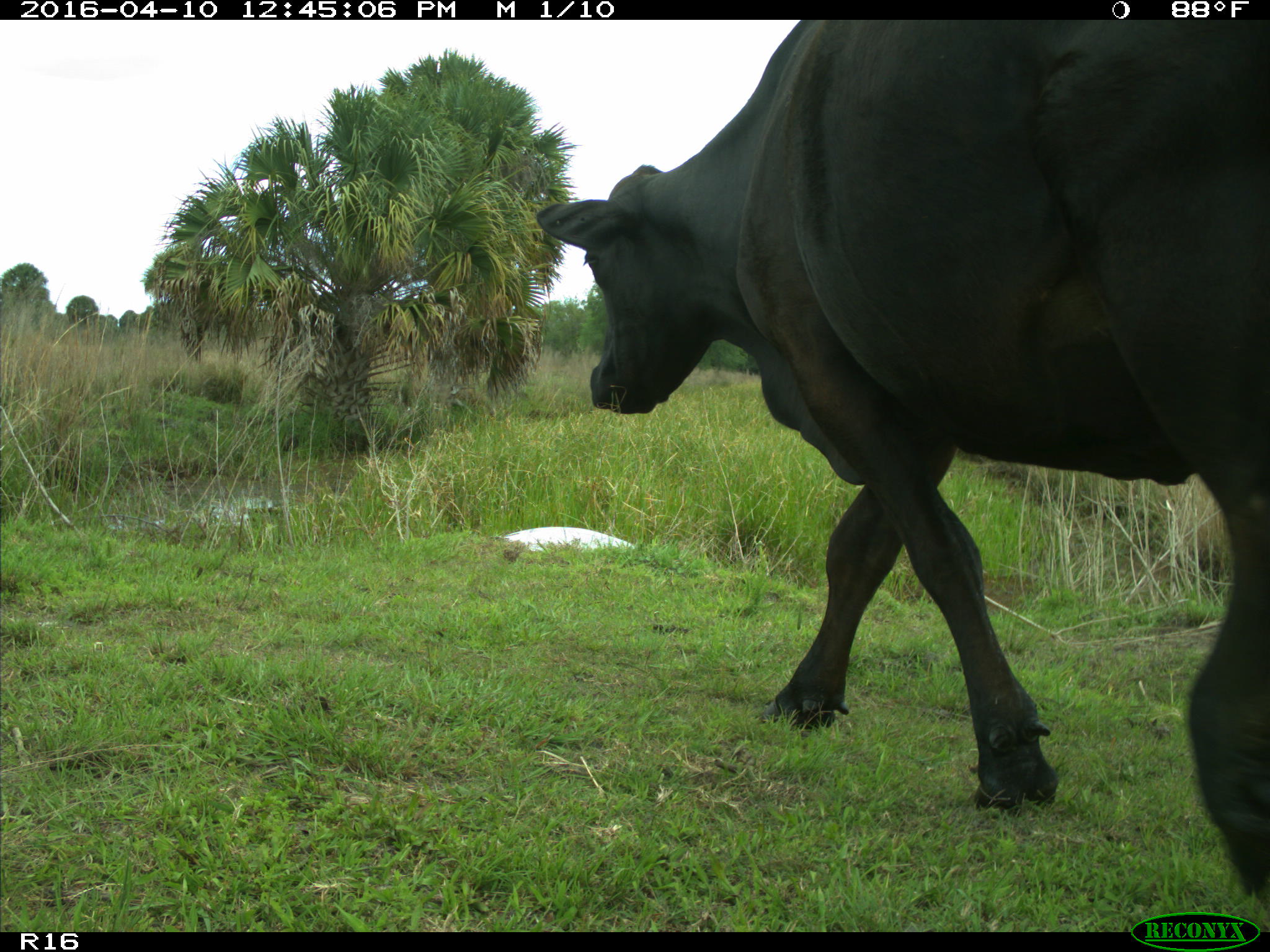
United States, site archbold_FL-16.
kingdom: Animalia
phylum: Chordata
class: Mammalia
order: Artiodactyla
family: Bovidae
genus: Bos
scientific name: Bos taurus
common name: domestic cow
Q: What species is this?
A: Bos taurus (domestic cow).